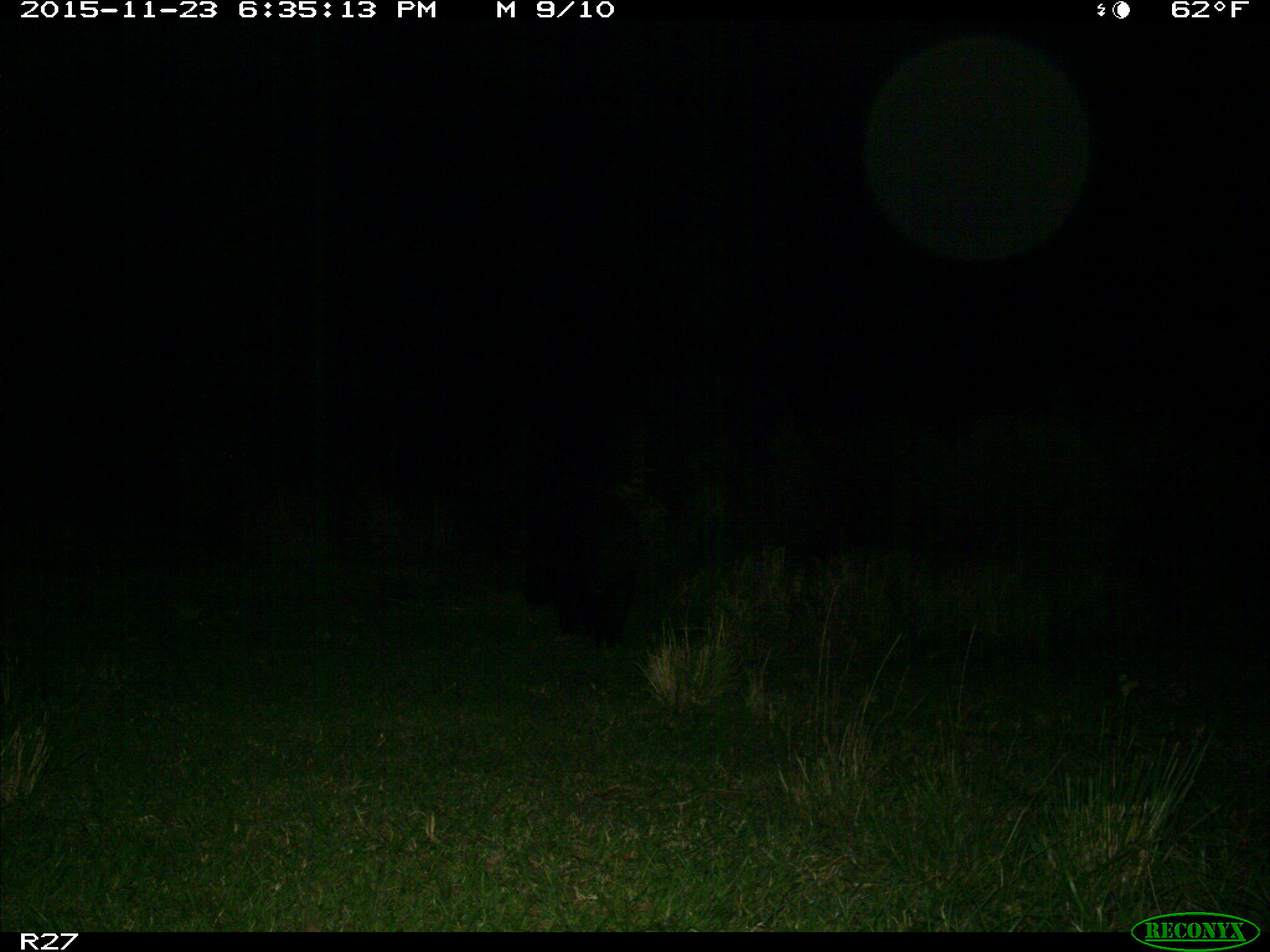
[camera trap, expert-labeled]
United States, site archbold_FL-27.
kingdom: Animalia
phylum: Chordata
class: Mammalia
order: Artiodactyla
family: Suidae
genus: Sus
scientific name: Sus scrofa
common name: wild boar